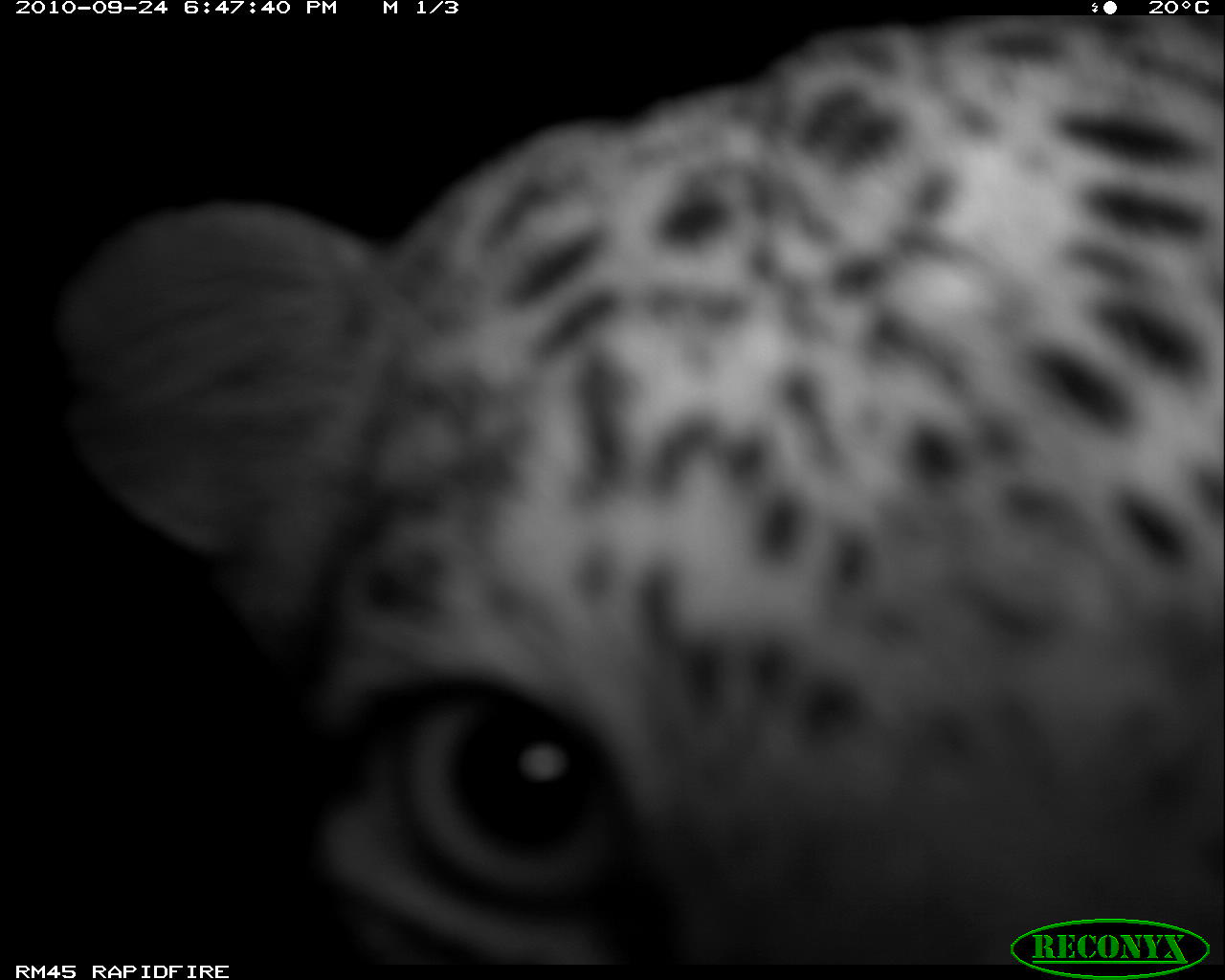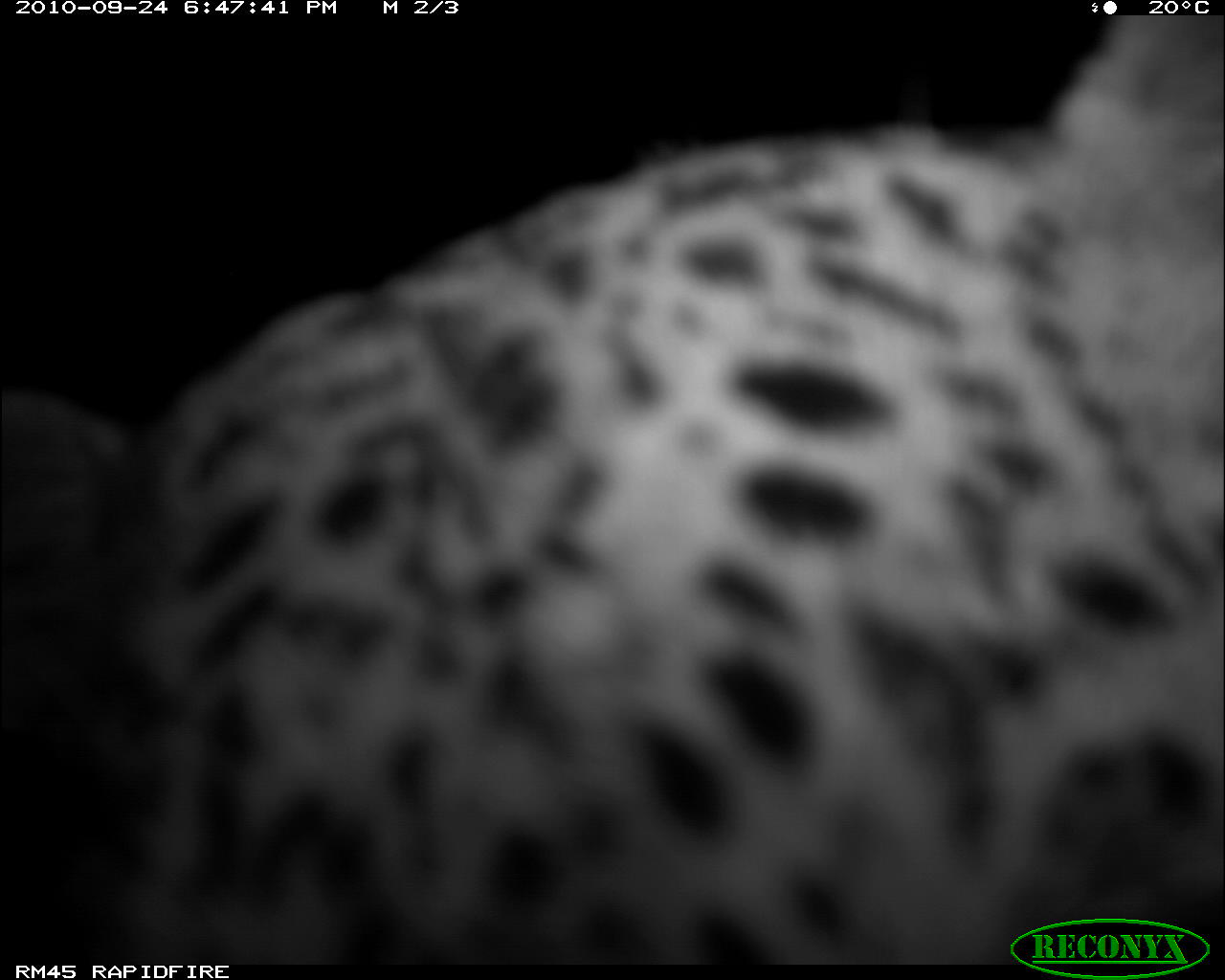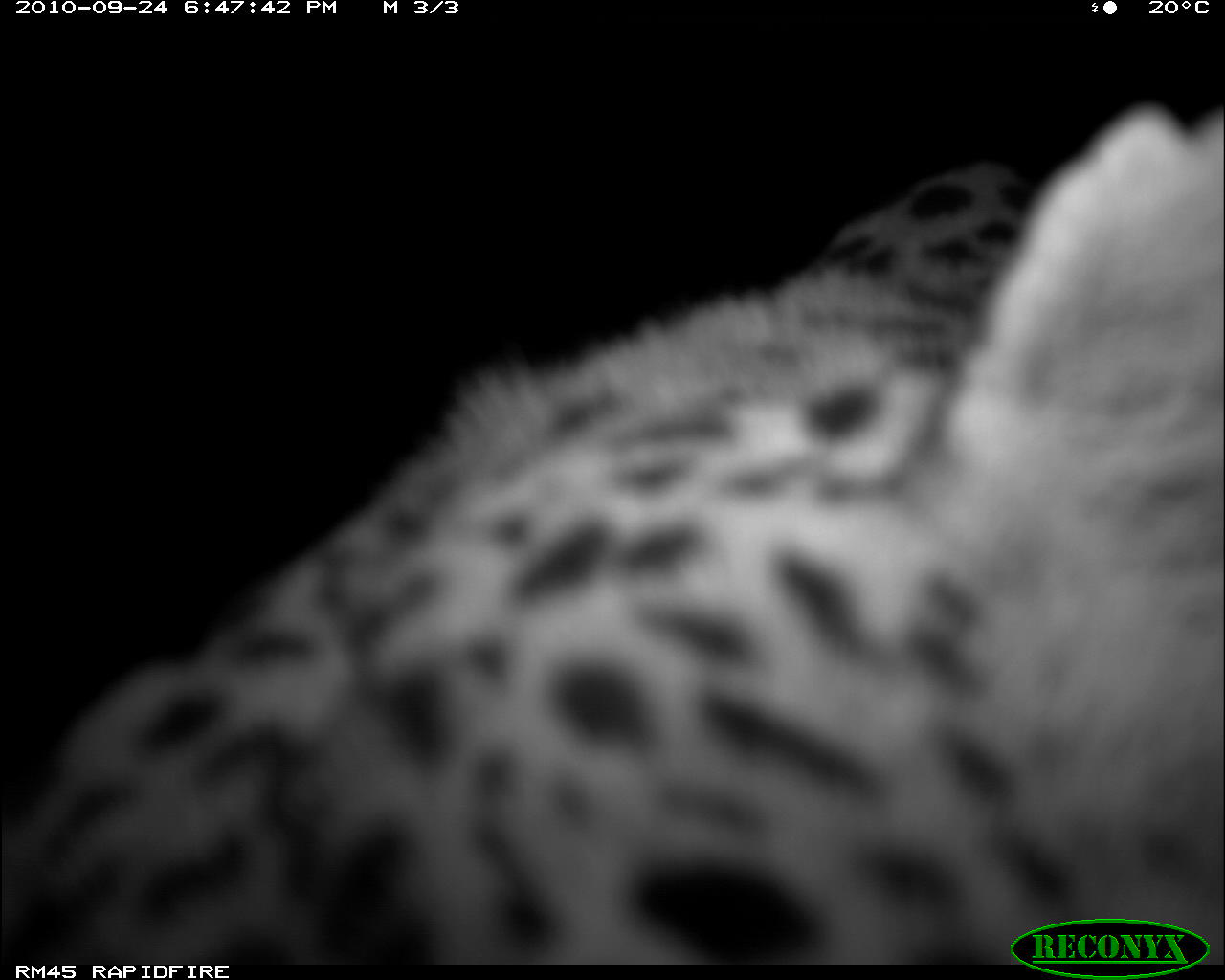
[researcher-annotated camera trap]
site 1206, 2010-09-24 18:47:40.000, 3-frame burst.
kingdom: Animalia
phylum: Chordata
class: Mammalia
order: Carnivora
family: Felidae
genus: Panthera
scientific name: Panthera pardus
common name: leopard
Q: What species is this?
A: Panthera pardus (leopard).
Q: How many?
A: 1.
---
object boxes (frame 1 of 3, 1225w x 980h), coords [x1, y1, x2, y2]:
panthera pardus: [60, 14, 1225, 961]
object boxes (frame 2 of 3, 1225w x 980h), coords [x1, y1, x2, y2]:
panthera pardus: [0, 15, 1225, 965]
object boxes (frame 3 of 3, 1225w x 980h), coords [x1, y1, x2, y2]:
panthera pardus: [1, 108, 1224, 965]